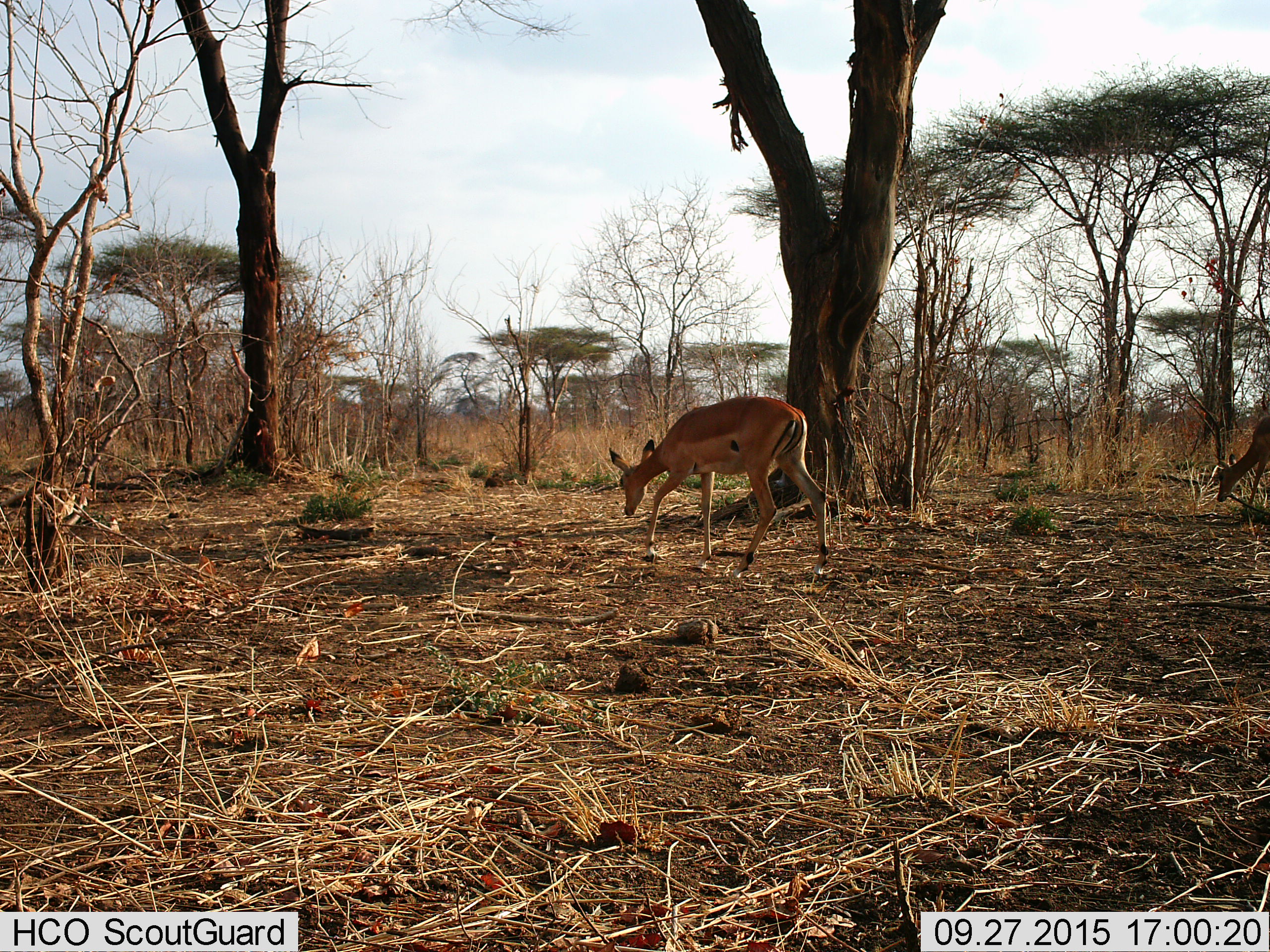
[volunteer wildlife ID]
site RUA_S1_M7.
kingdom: Animalia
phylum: Chordata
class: Mammalia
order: Artiodactyla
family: Bovidae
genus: Aepyceros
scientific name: Aepyceros melampus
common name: impala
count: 2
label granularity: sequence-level